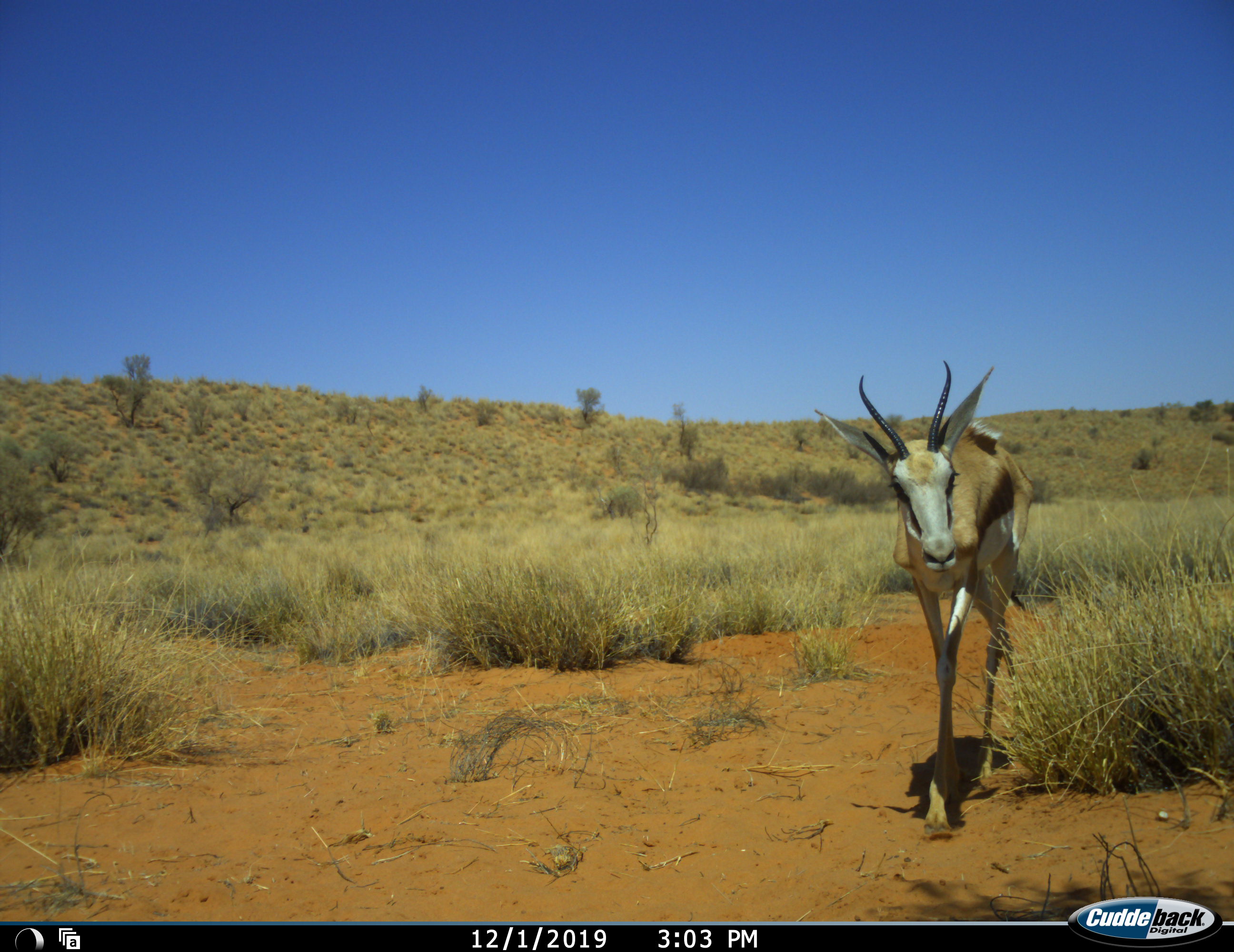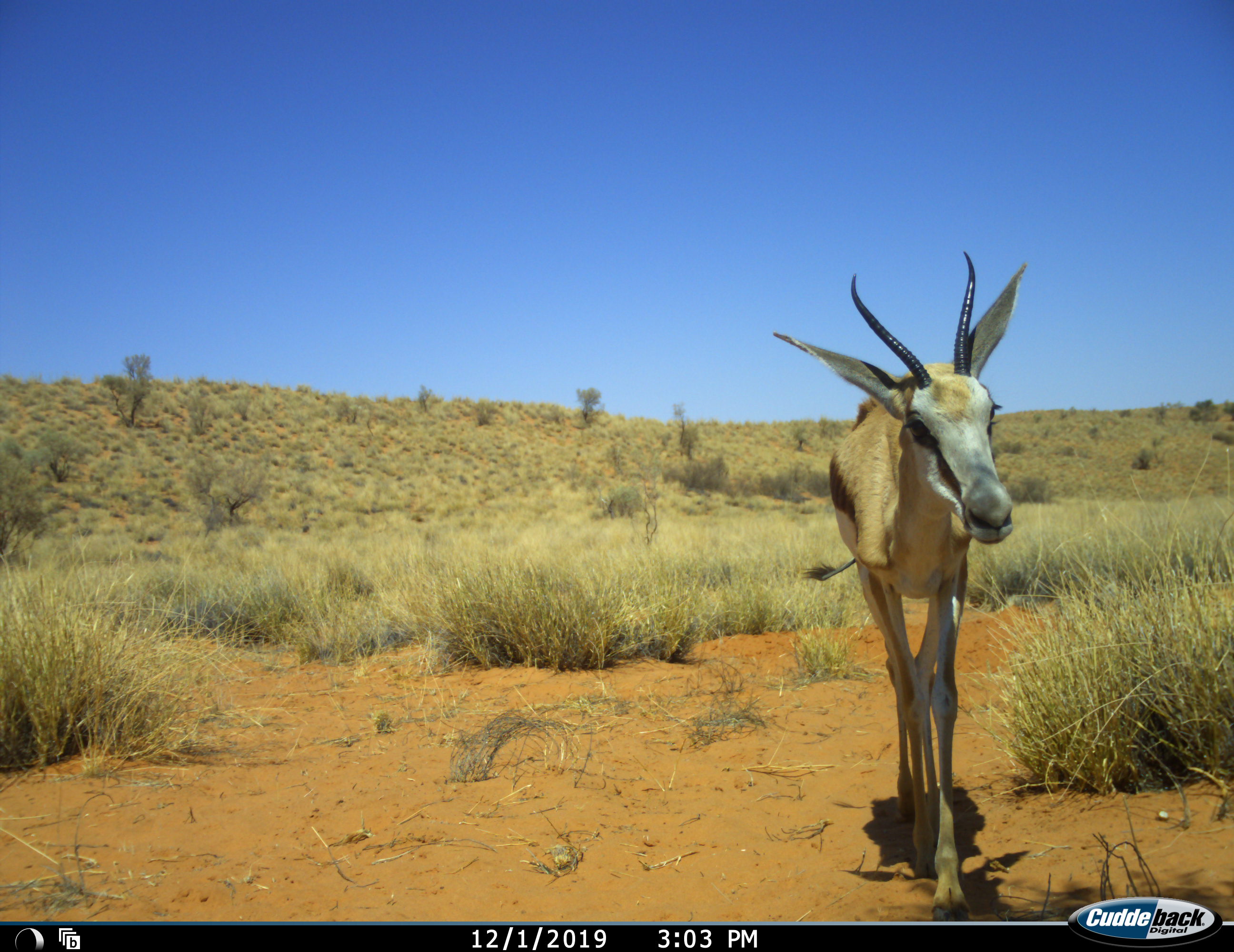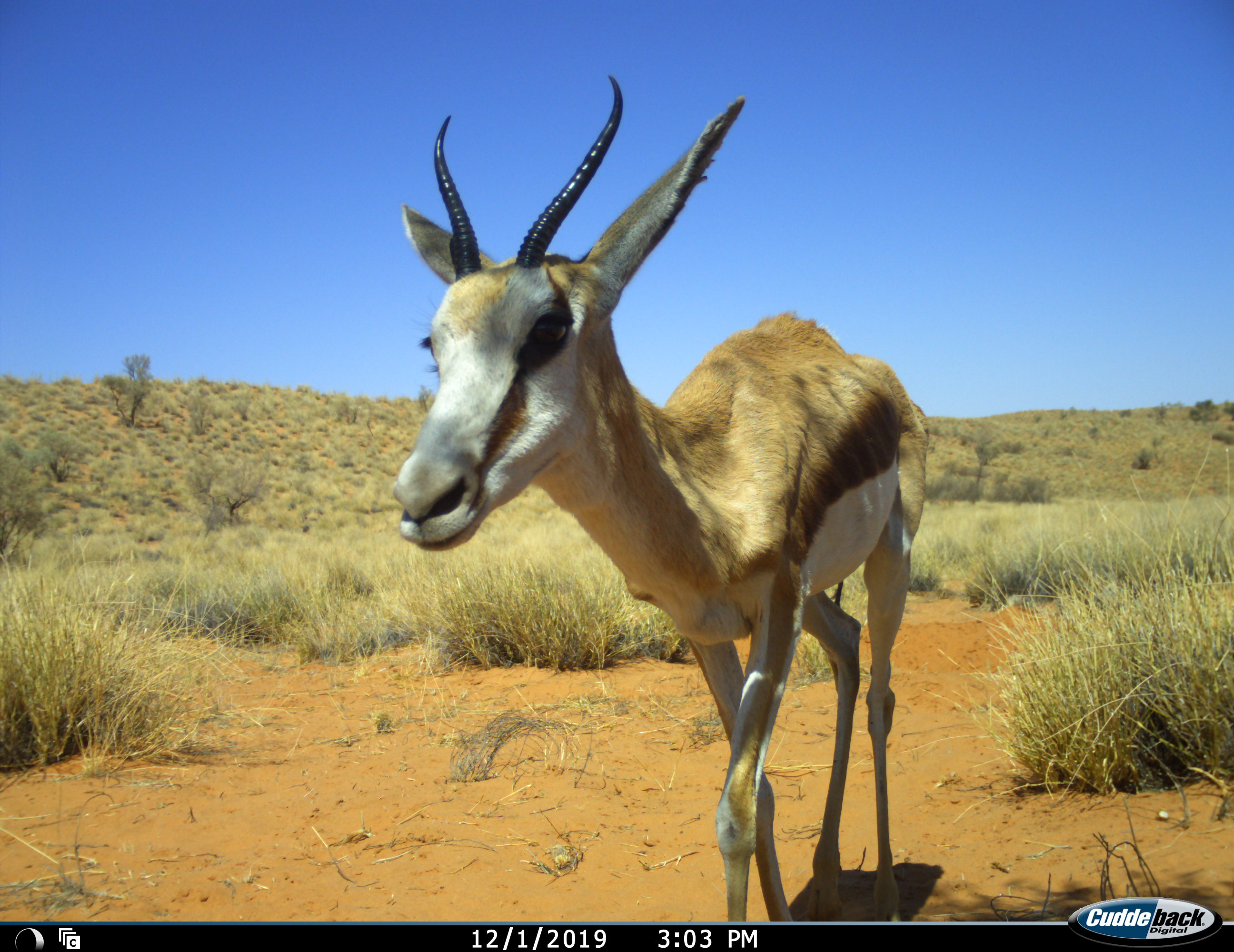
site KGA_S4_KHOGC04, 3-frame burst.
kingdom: Animalia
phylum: Chordata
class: Mammalia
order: Artiodactyla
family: Bovidae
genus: Antidorcas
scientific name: Antidorcas marsupialis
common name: springbok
Springbok (Antidorcas marsupialis), count 1. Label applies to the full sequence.